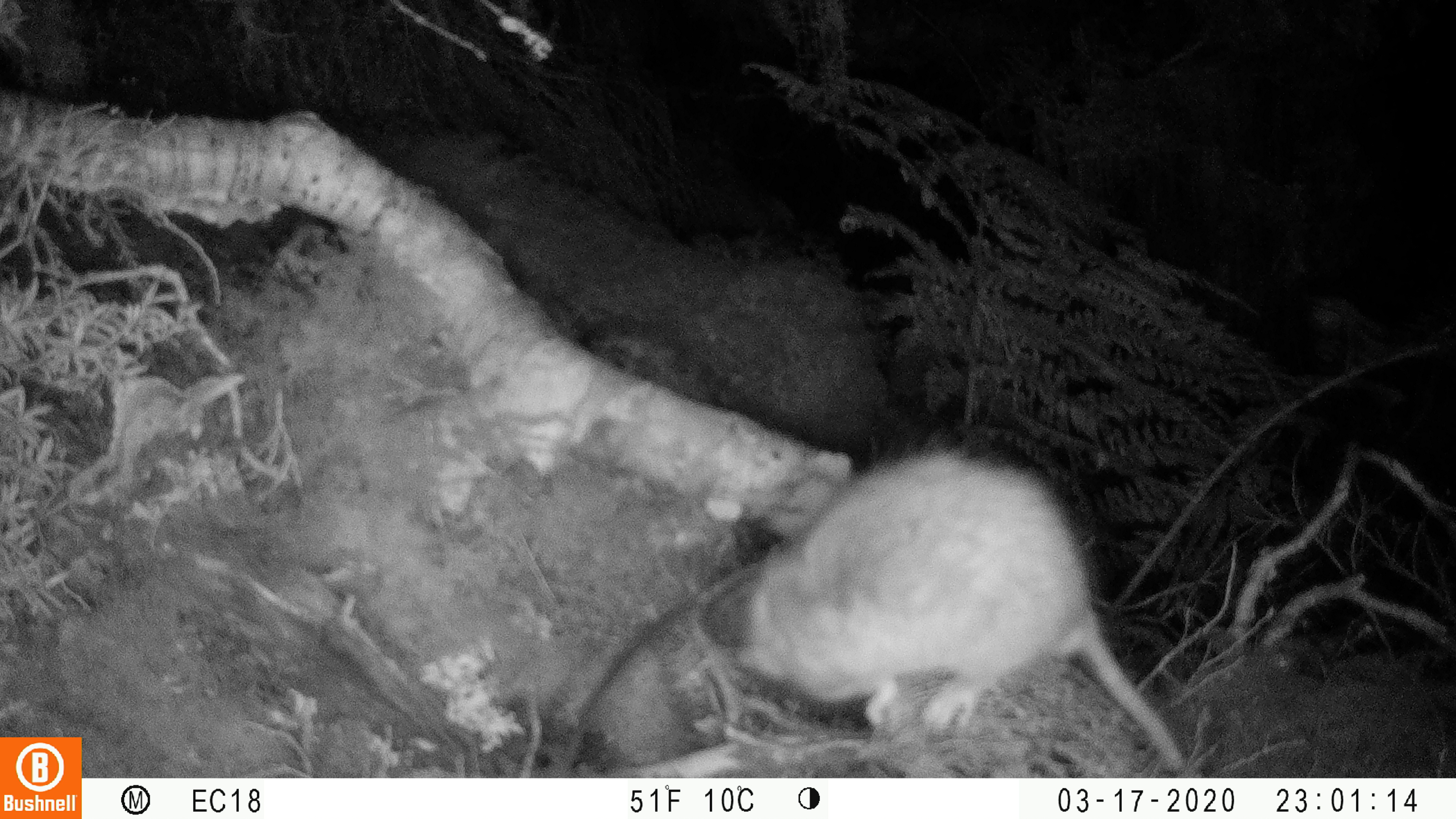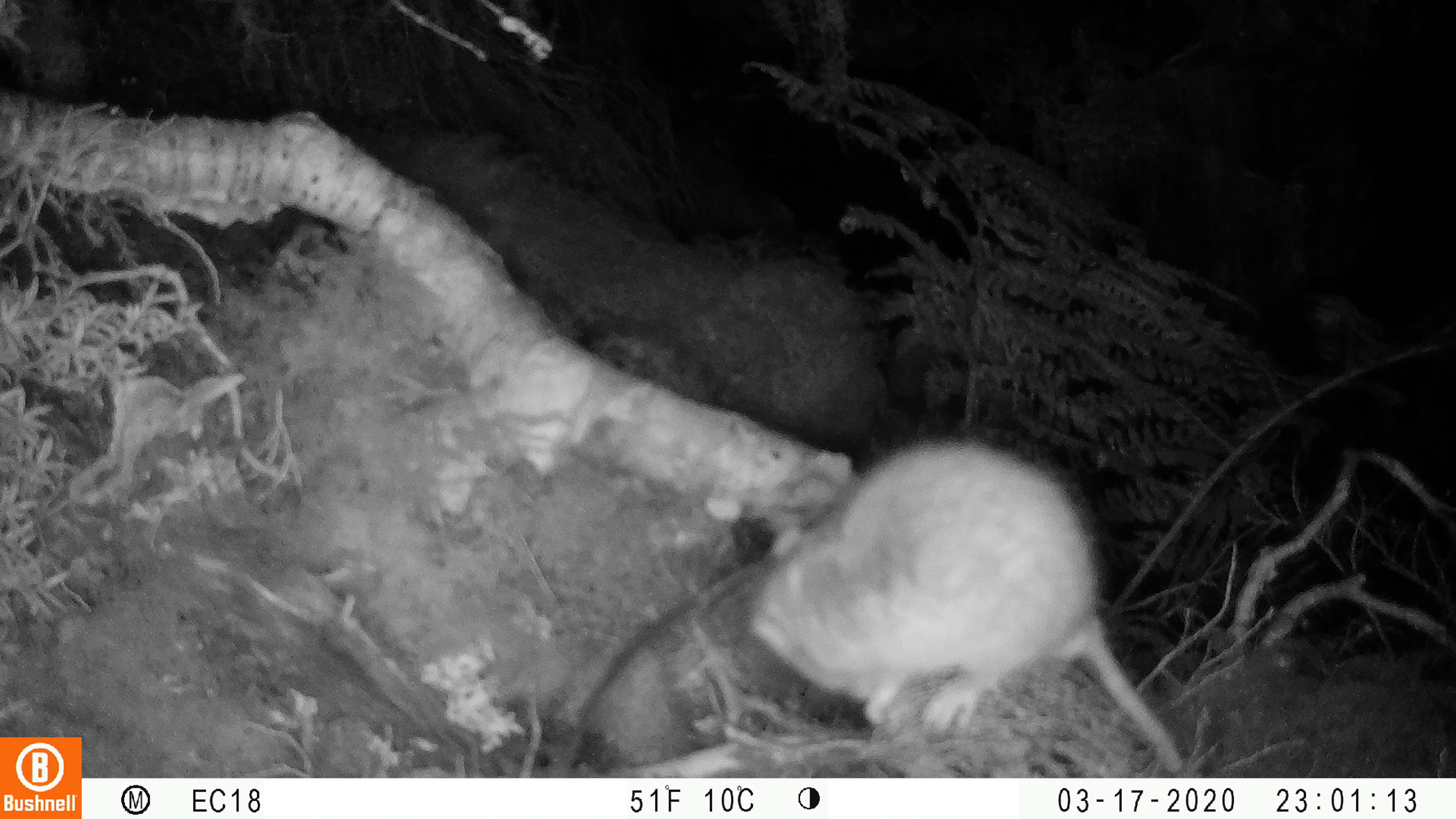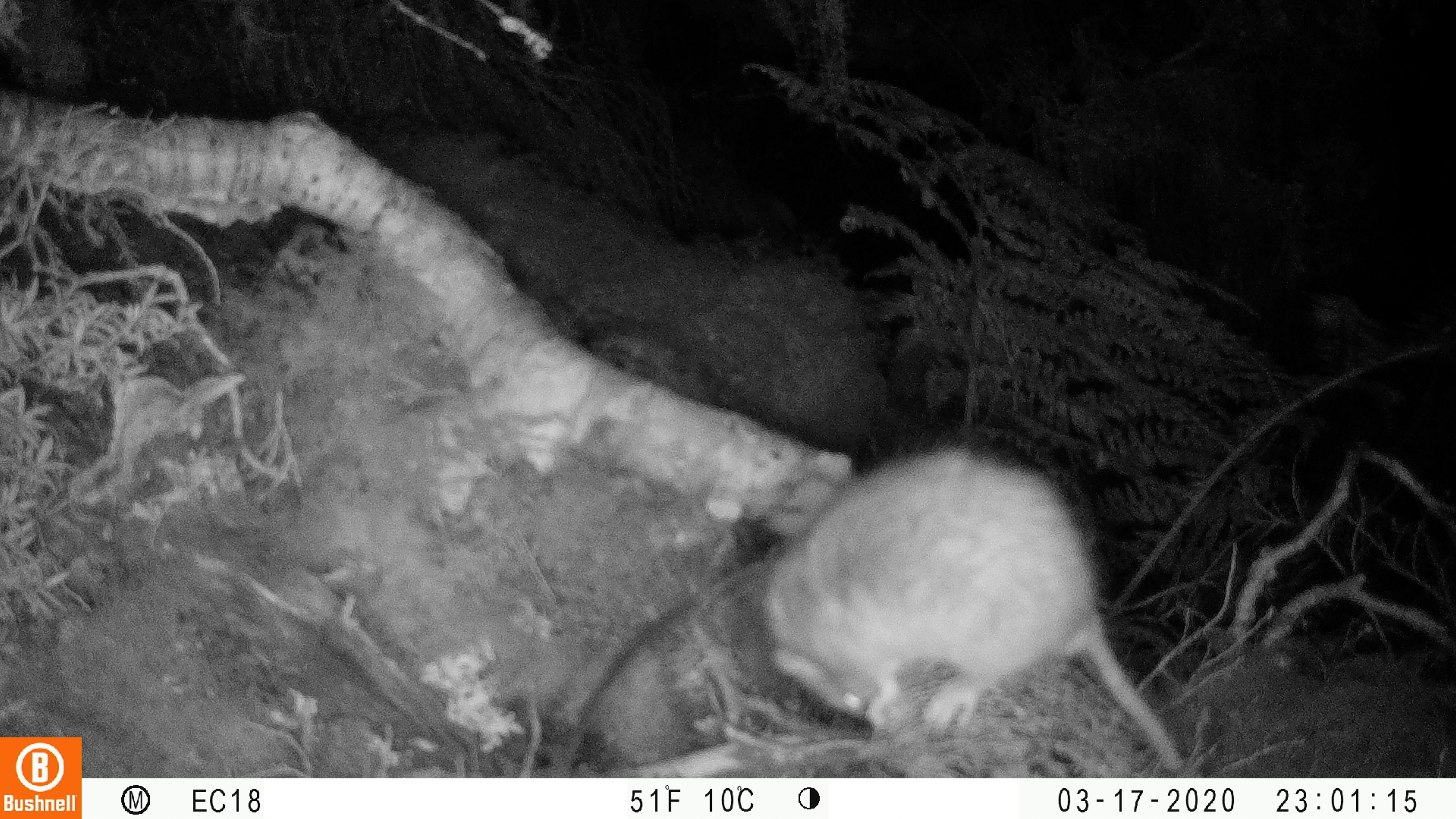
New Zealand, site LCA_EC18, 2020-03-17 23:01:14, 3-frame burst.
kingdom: Animalia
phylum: Chordata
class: Mammalia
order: Rodentia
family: Muridae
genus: Rattus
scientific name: Rattus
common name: rat